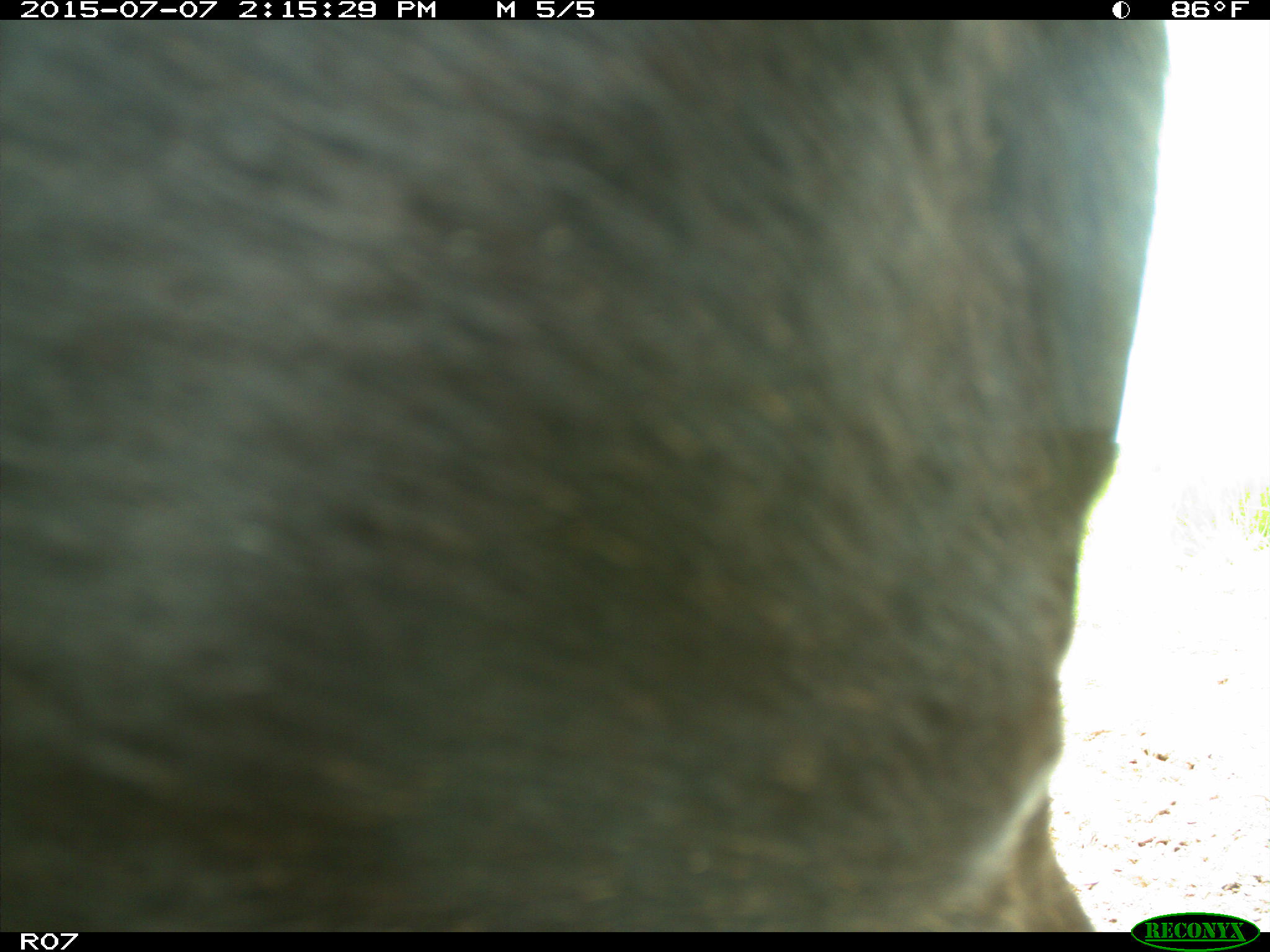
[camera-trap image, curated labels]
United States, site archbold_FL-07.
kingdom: Animalia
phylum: Chordata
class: Mammalia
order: Artiodactyla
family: Bovidae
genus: Bos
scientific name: Bos taurus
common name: domestic cow